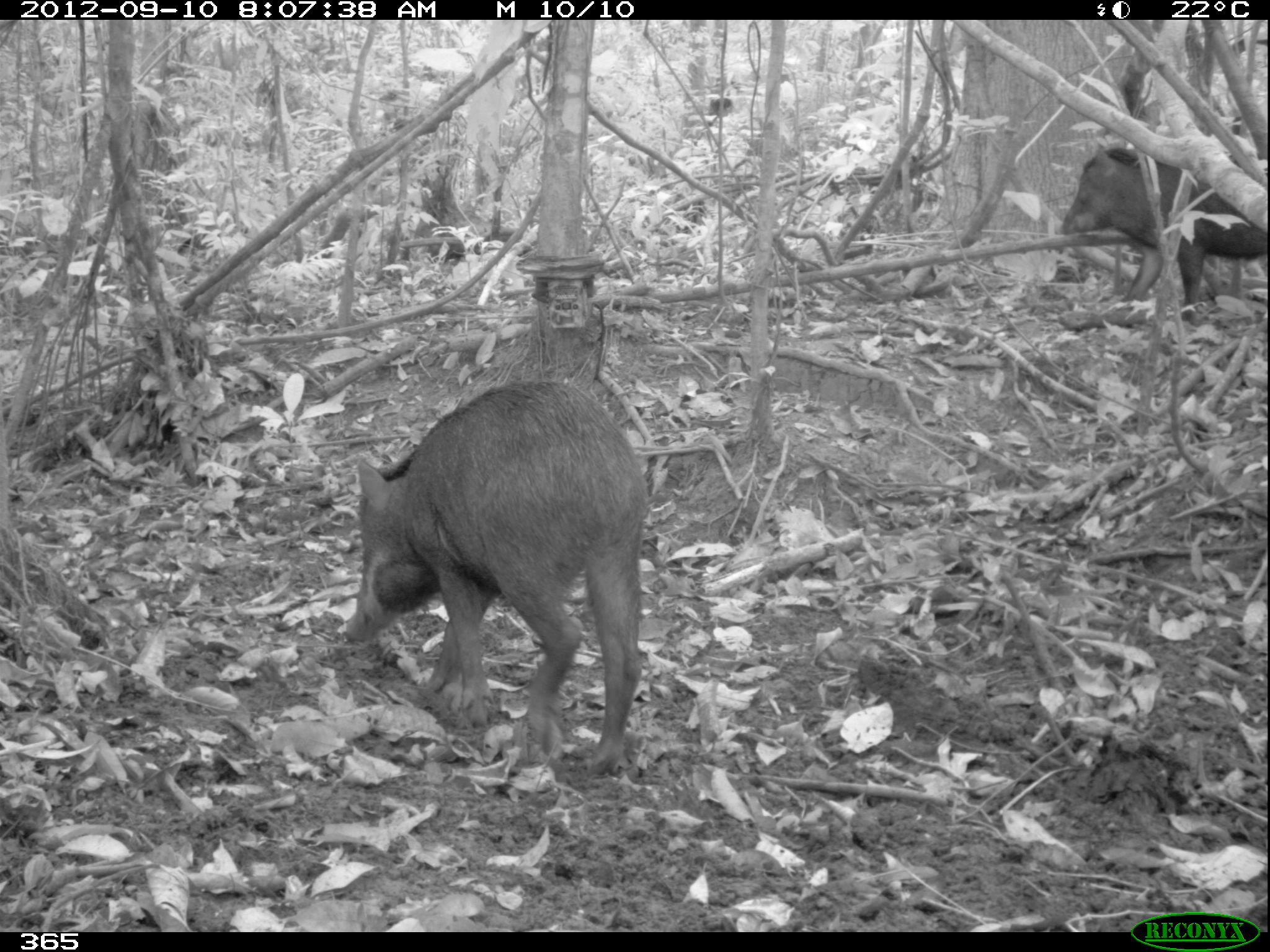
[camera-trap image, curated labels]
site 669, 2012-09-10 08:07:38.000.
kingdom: Animalia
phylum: Chordata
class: Mammalia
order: Artiodactyla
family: Tayassuidae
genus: Tayassu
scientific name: Tayassu pecari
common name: white-lipped peccary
Tayassu pecari (white-lipped peccary).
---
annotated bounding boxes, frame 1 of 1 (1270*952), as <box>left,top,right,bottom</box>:
tayassu pecari: <box>342,379,648,775</box>; <box>1054,145,1267,320</box>